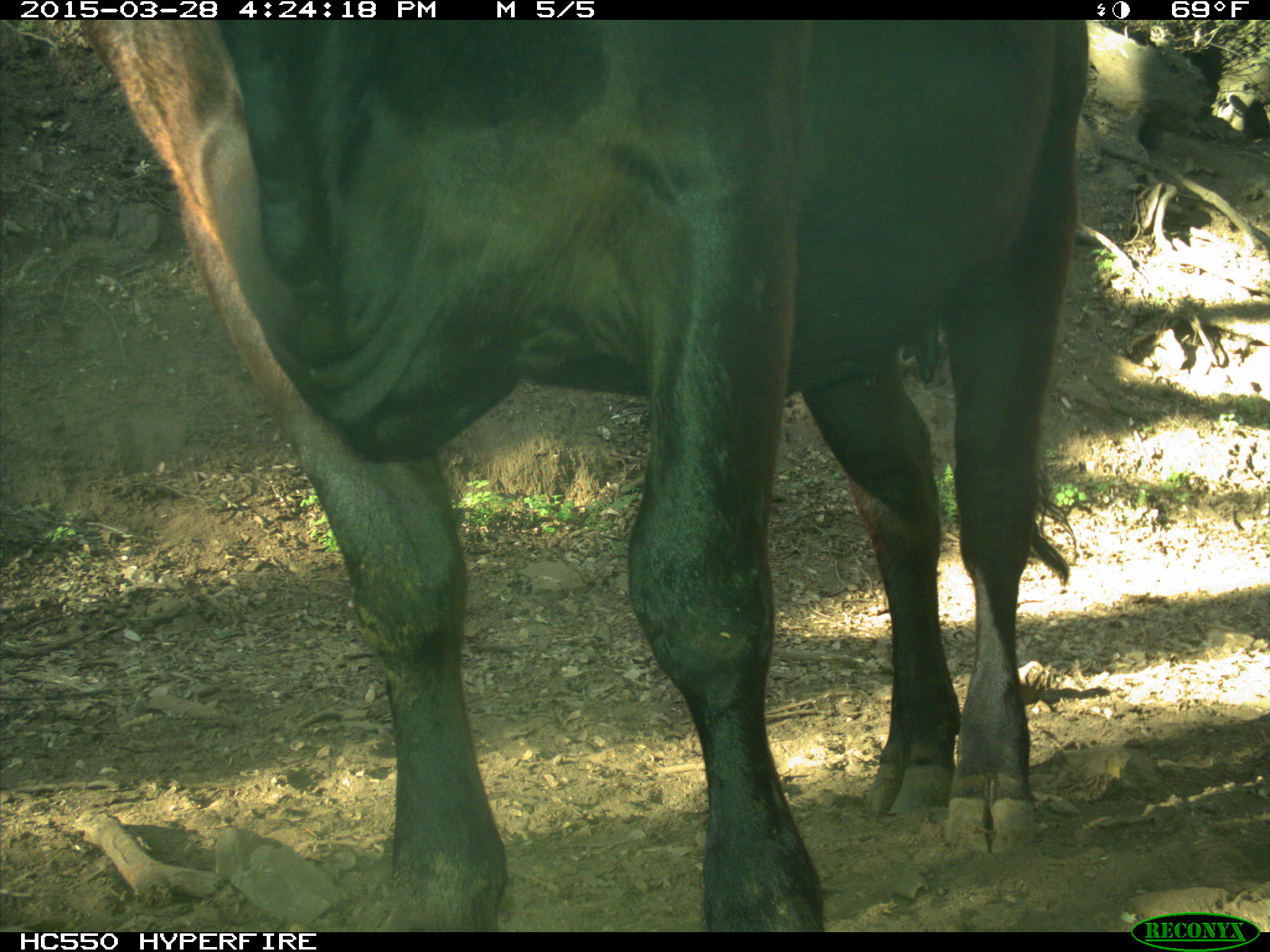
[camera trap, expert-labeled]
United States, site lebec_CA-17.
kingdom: Animalia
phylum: Chordata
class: Mammalia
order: Artiodactyla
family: Bovidae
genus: Bos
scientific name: Bos taurus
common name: domestic cow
Bos taurus (domestic cow).